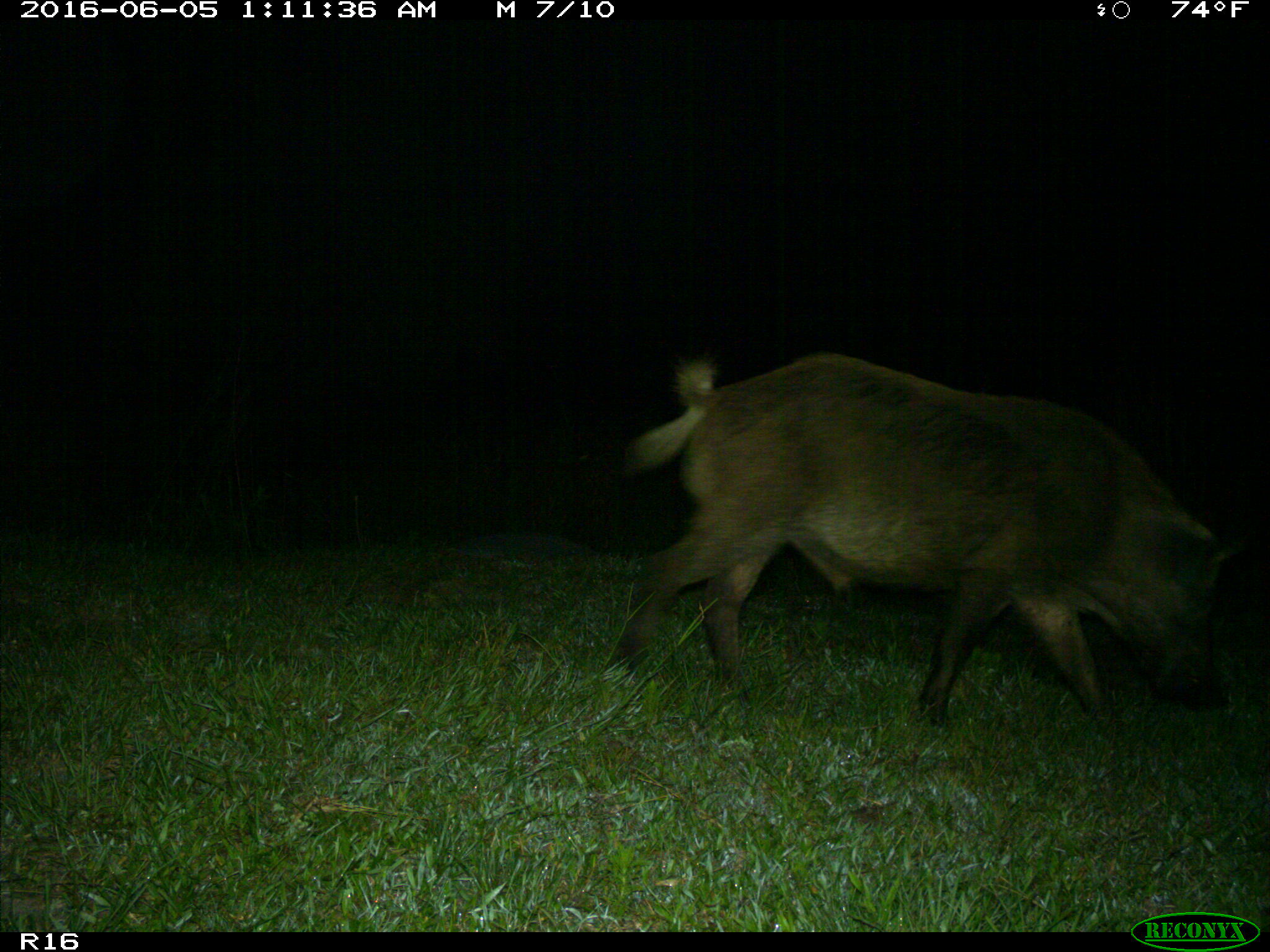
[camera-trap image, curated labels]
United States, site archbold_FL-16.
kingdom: Animalia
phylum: Chordata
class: Mammalia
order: Artiodactyla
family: Suidae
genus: Sus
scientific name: Sus scrofa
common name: wild boar